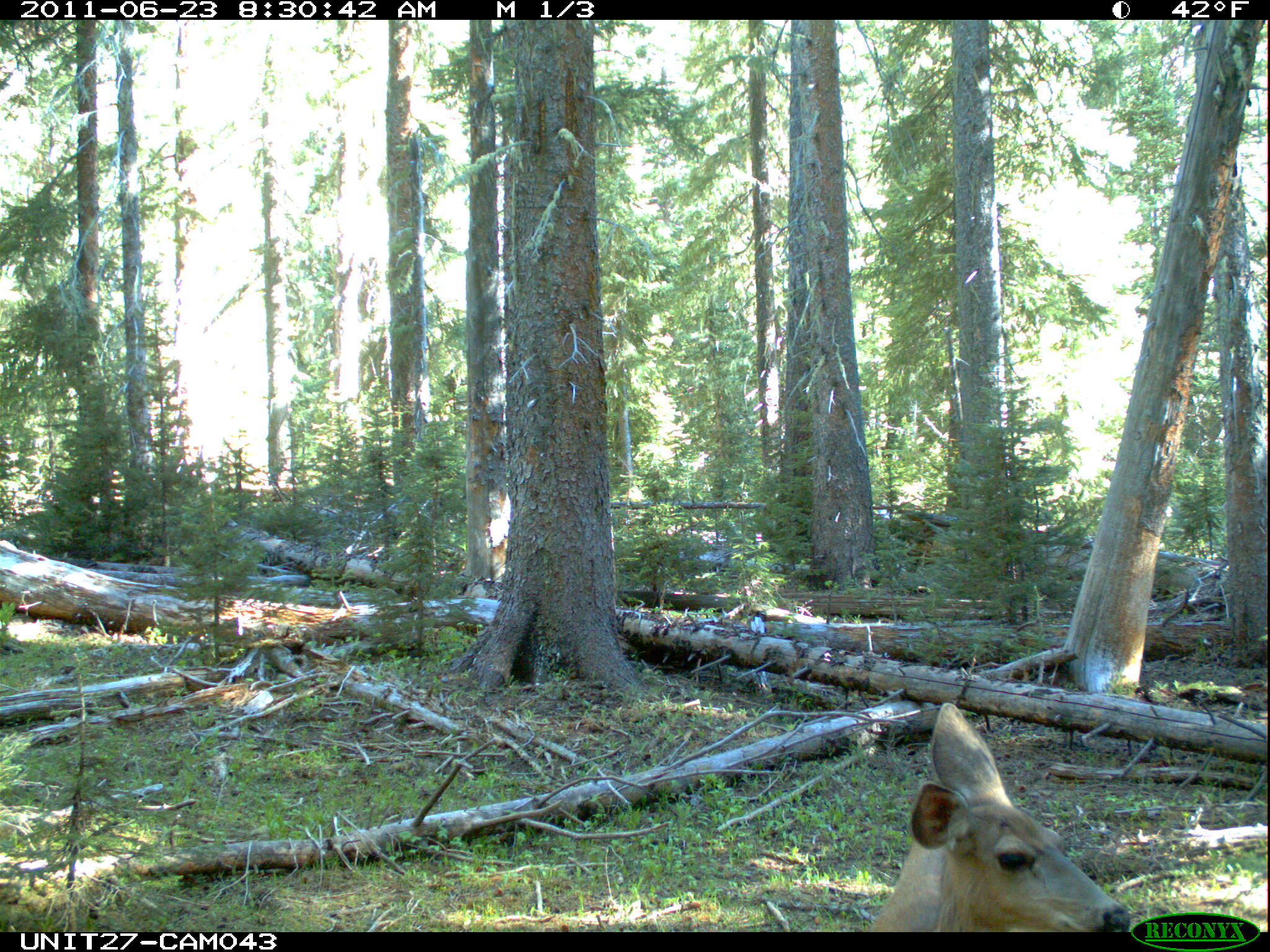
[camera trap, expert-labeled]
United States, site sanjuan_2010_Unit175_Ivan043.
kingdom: Animalia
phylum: Chordata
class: Mammalia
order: Artiodactyla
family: Cervidae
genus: Odocoileus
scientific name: Odocoileus hemionus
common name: mule deer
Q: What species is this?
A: Odocoileus hemionus (mule deer).